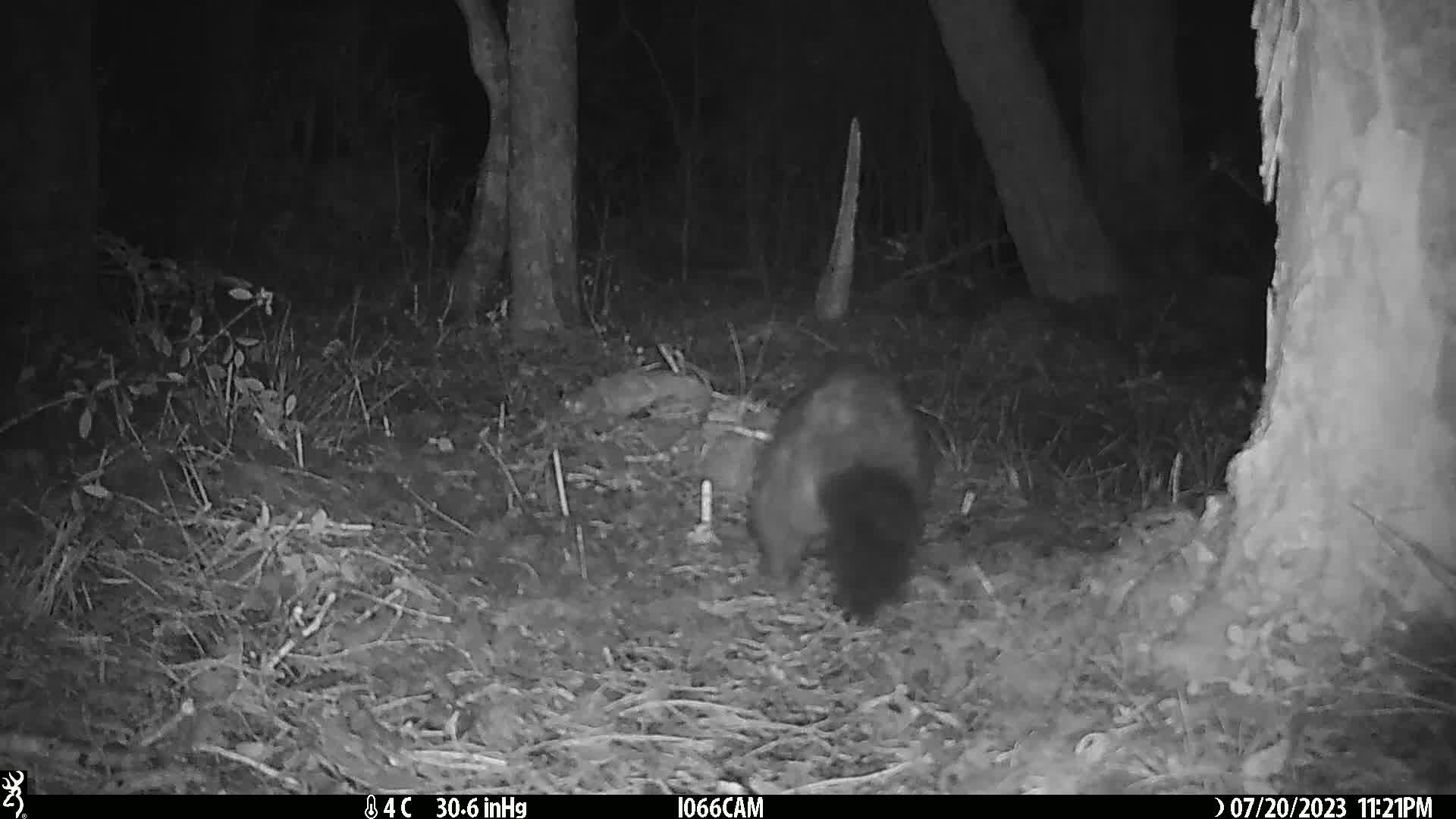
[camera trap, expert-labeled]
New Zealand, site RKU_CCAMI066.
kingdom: Animalia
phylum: Chordata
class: Mammalia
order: Diprotodontia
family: Phalangeridae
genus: Trichosurus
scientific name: Trichosurus vulpecula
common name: common brushtail possum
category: possum